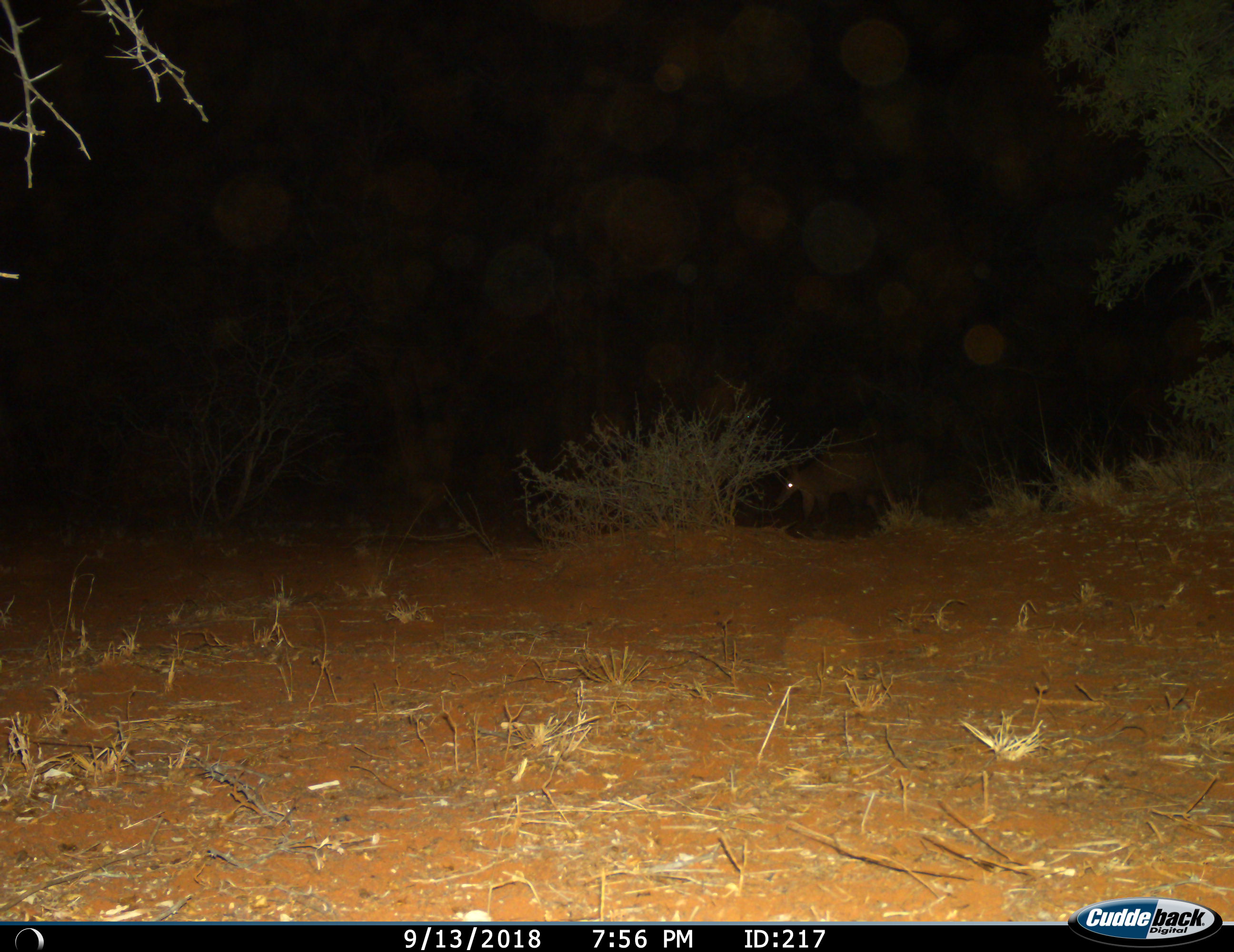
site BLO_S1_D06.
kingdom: Animalia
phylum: Chordata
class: Mammalia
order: Tubulidentata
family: Orycteropodidae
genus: Orycteropus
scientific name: Orycteropus afer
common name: aardvark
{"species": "aardvark (Orycteropus afer)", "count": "1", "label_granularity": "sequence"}